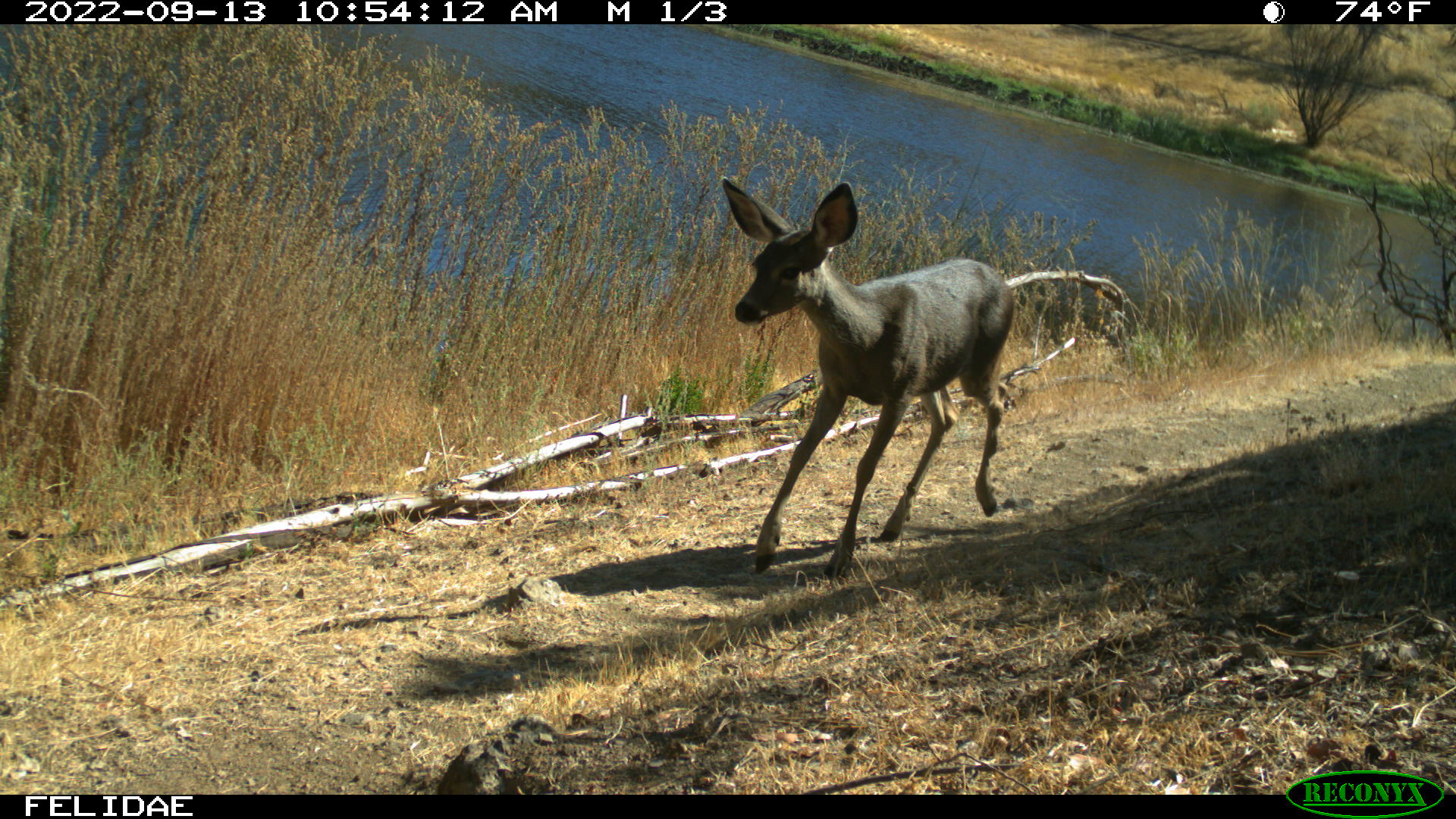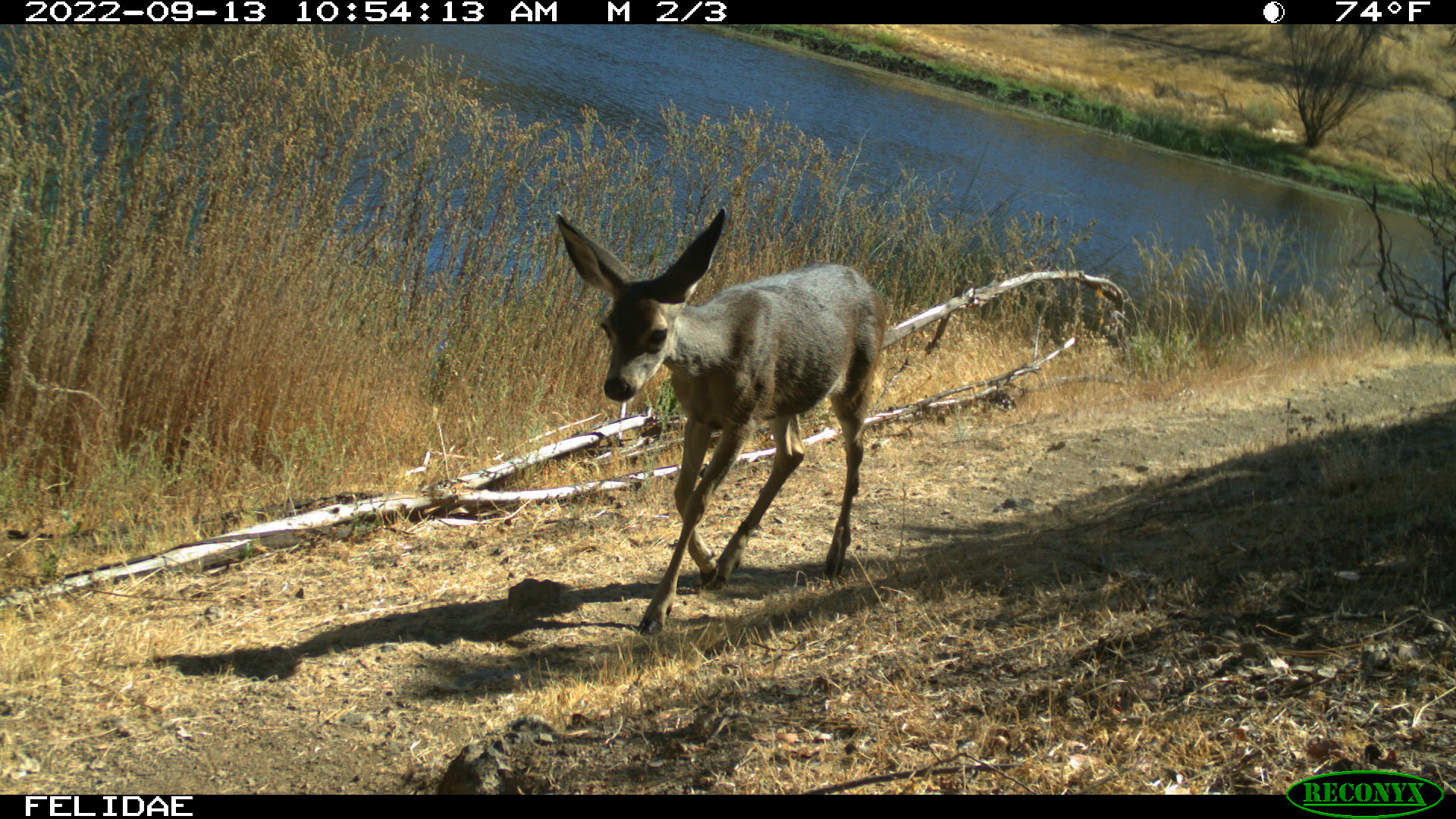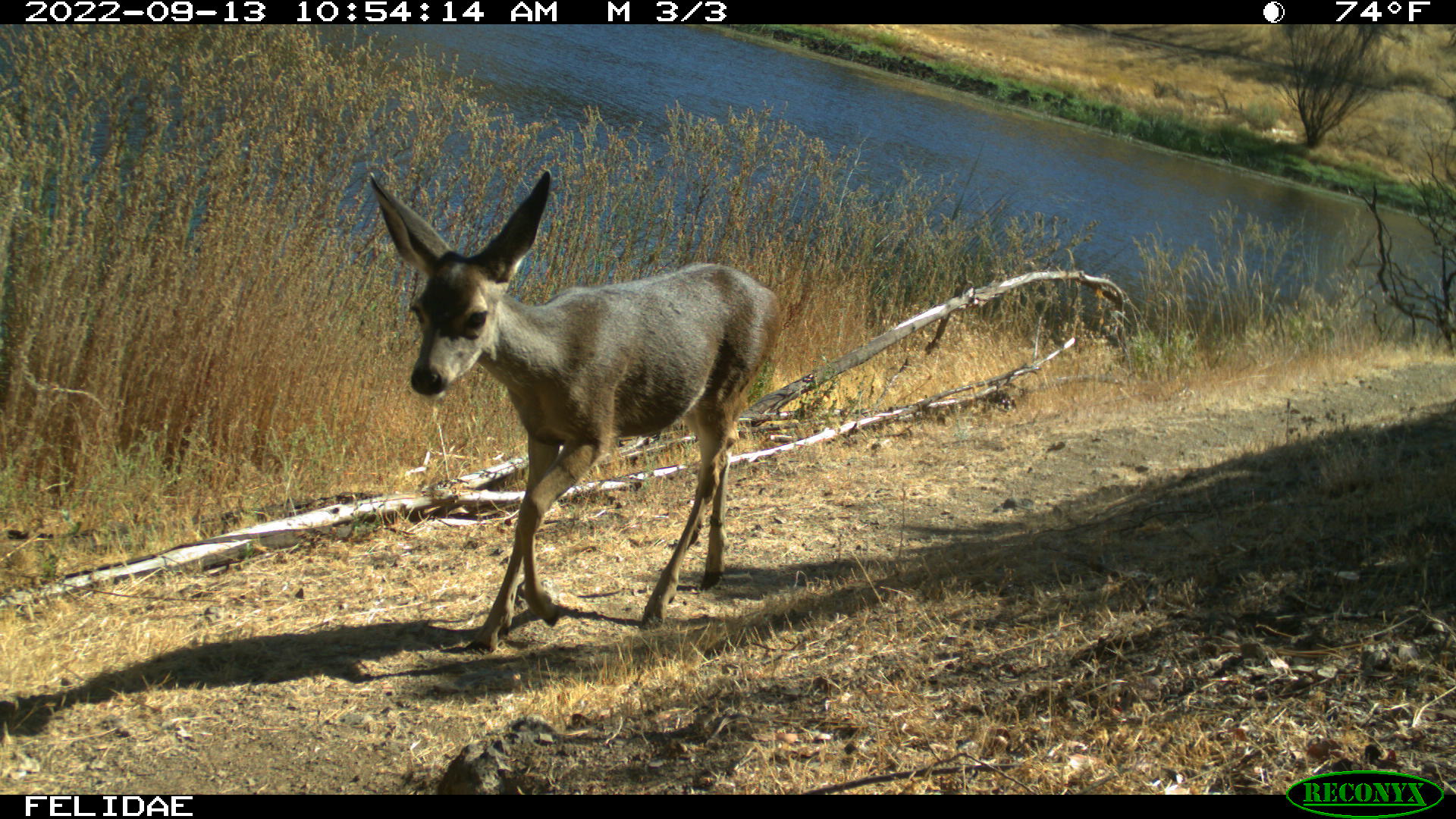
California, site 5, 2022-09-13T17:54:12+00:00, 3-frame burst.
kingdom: Animalia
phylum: Chordata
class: Mammalia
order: Artiodactyla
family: Cervidae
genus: Odocoileus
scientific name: Odocoileus hemionus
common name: mule deer